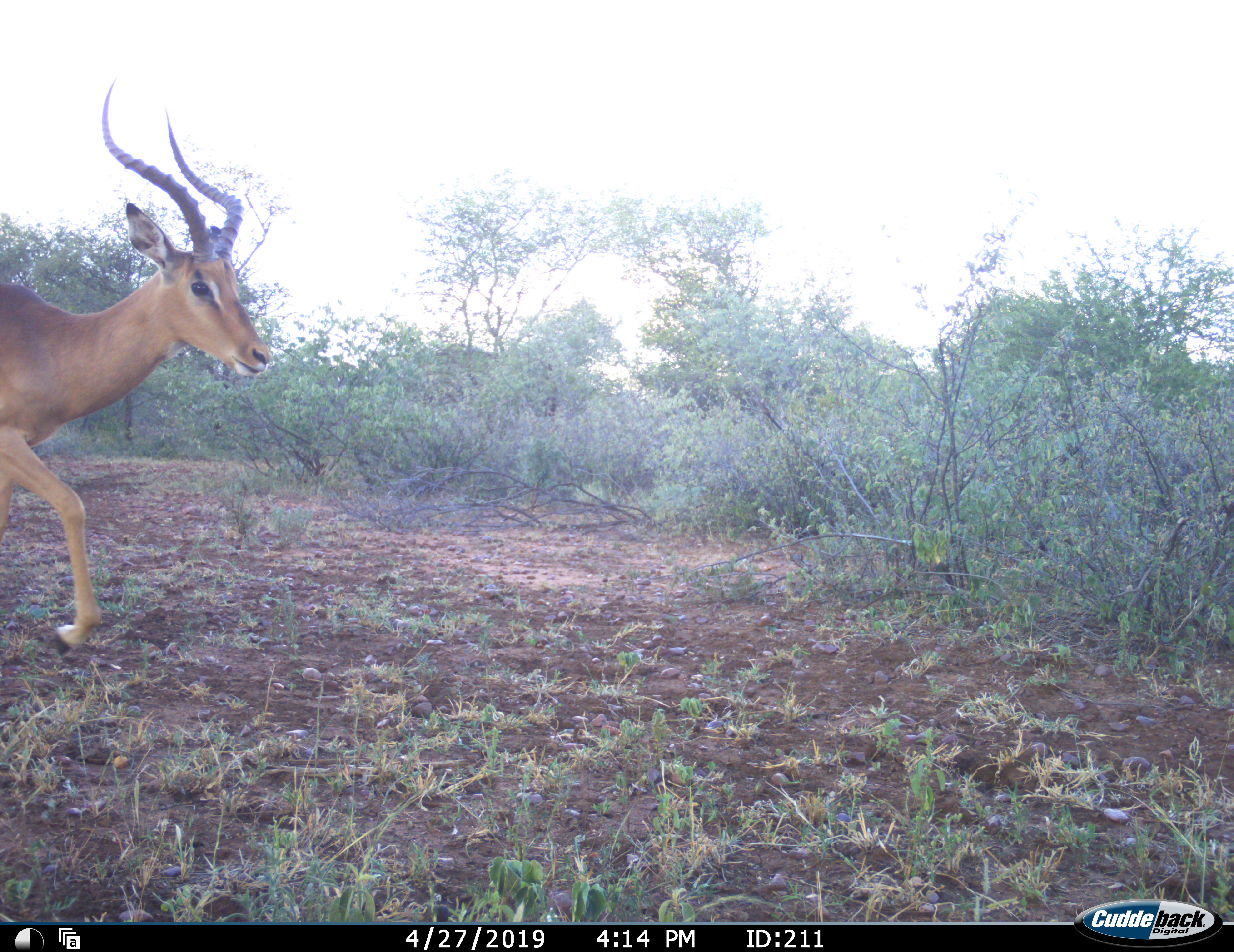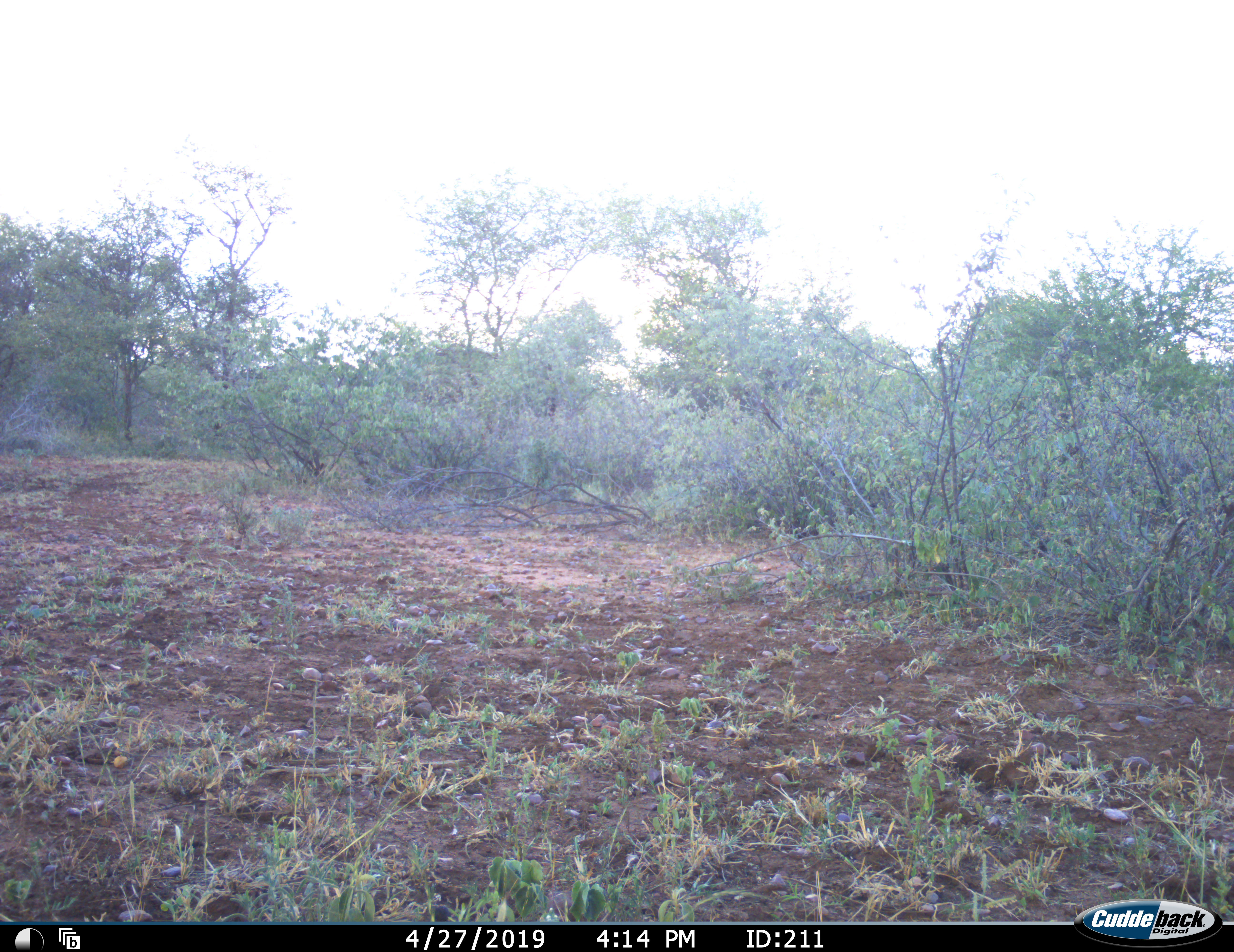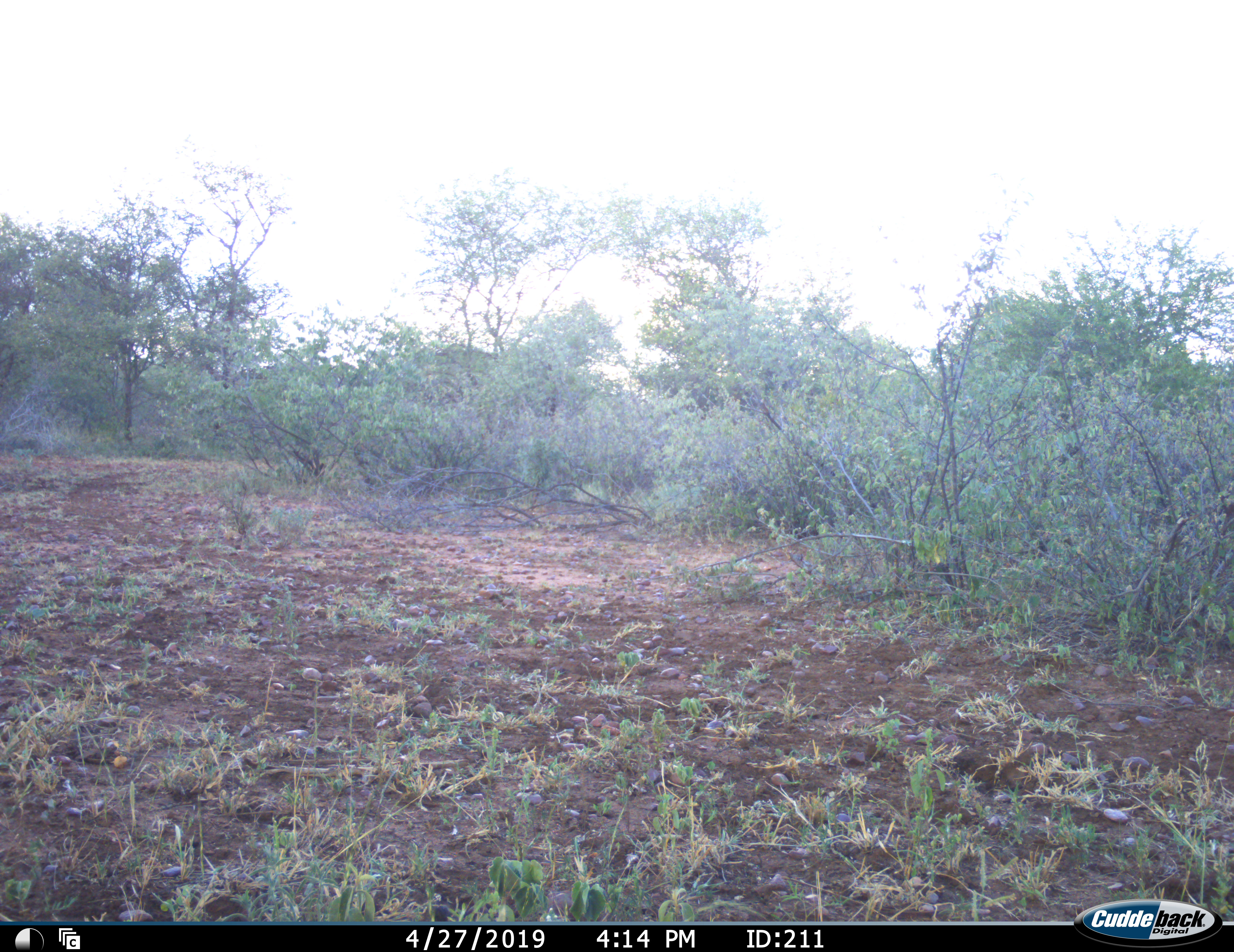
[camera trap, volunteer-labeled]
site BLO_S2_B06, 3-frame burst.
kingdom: Animalia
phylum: Chordata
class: Mammalia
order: Artiodactyla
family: Bovidae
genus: Aepyceros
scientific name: Aepyceros melampus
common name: impala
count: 1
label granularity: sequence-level